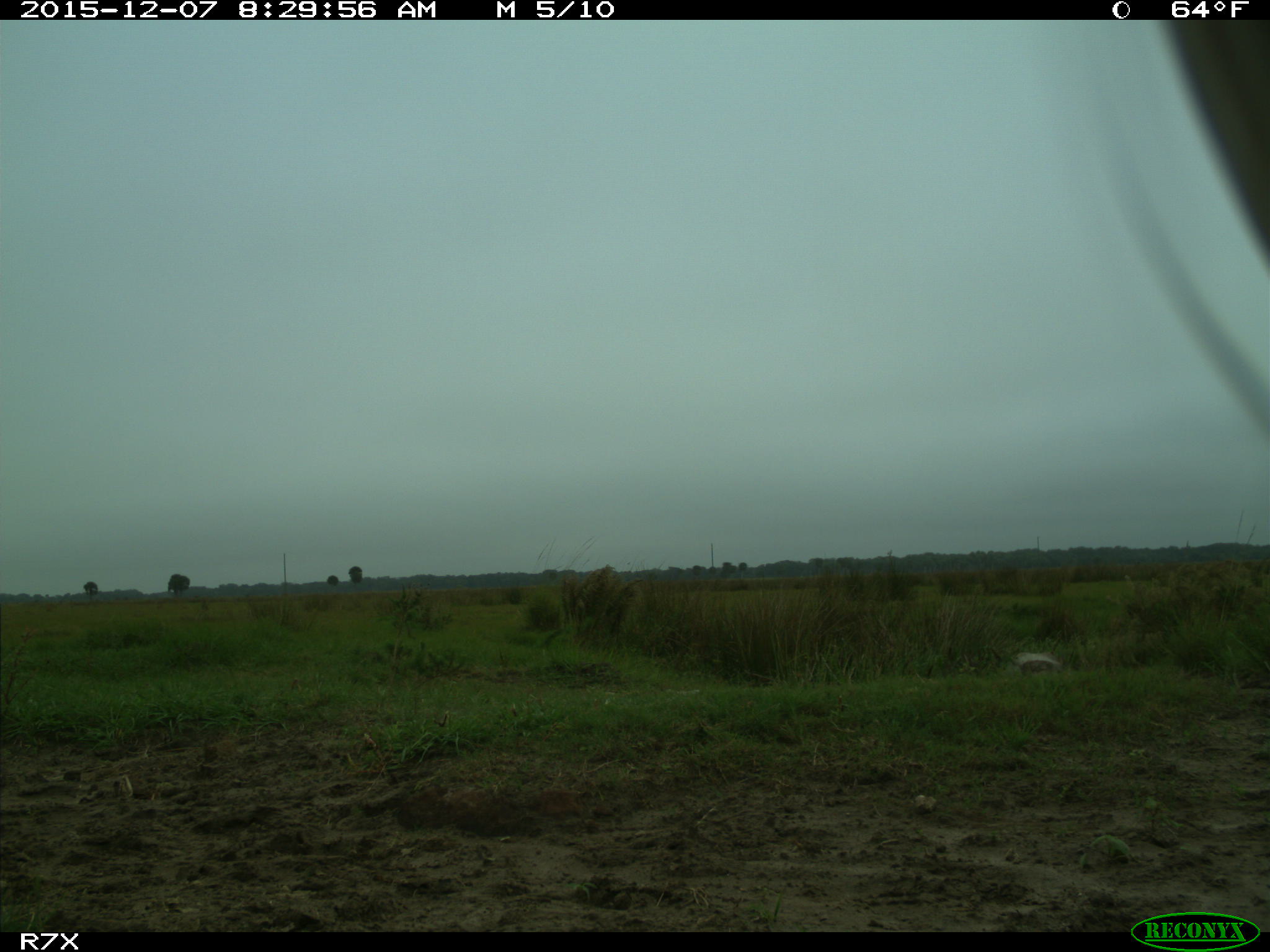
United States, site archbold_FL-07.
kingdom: Animalia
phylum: Chordata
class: Mammalia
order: Artiodactyla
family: Bovidae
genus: Bos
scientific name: Bos taurus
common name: domestic cow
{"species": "Bos taurus (domestic cow)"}